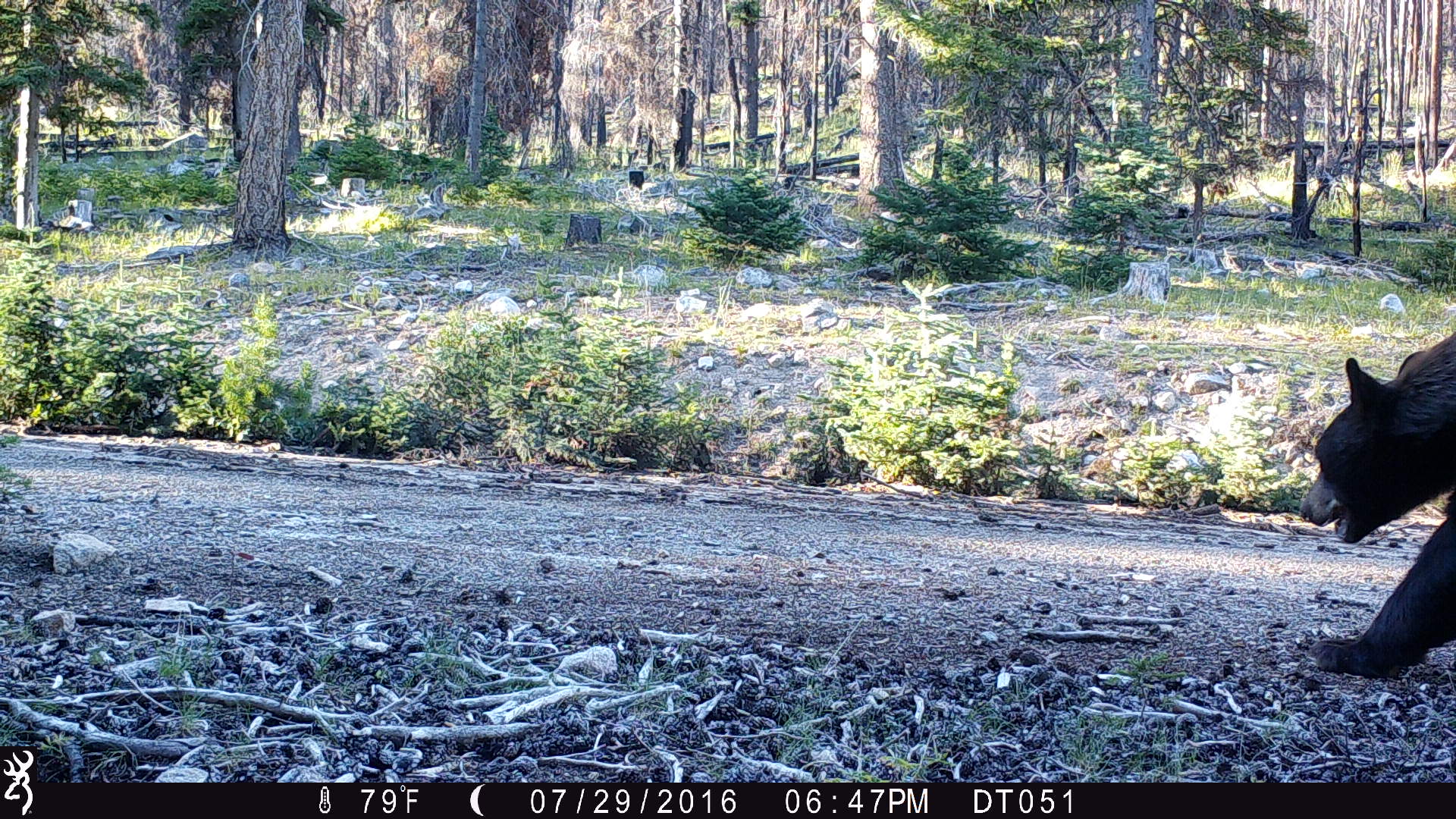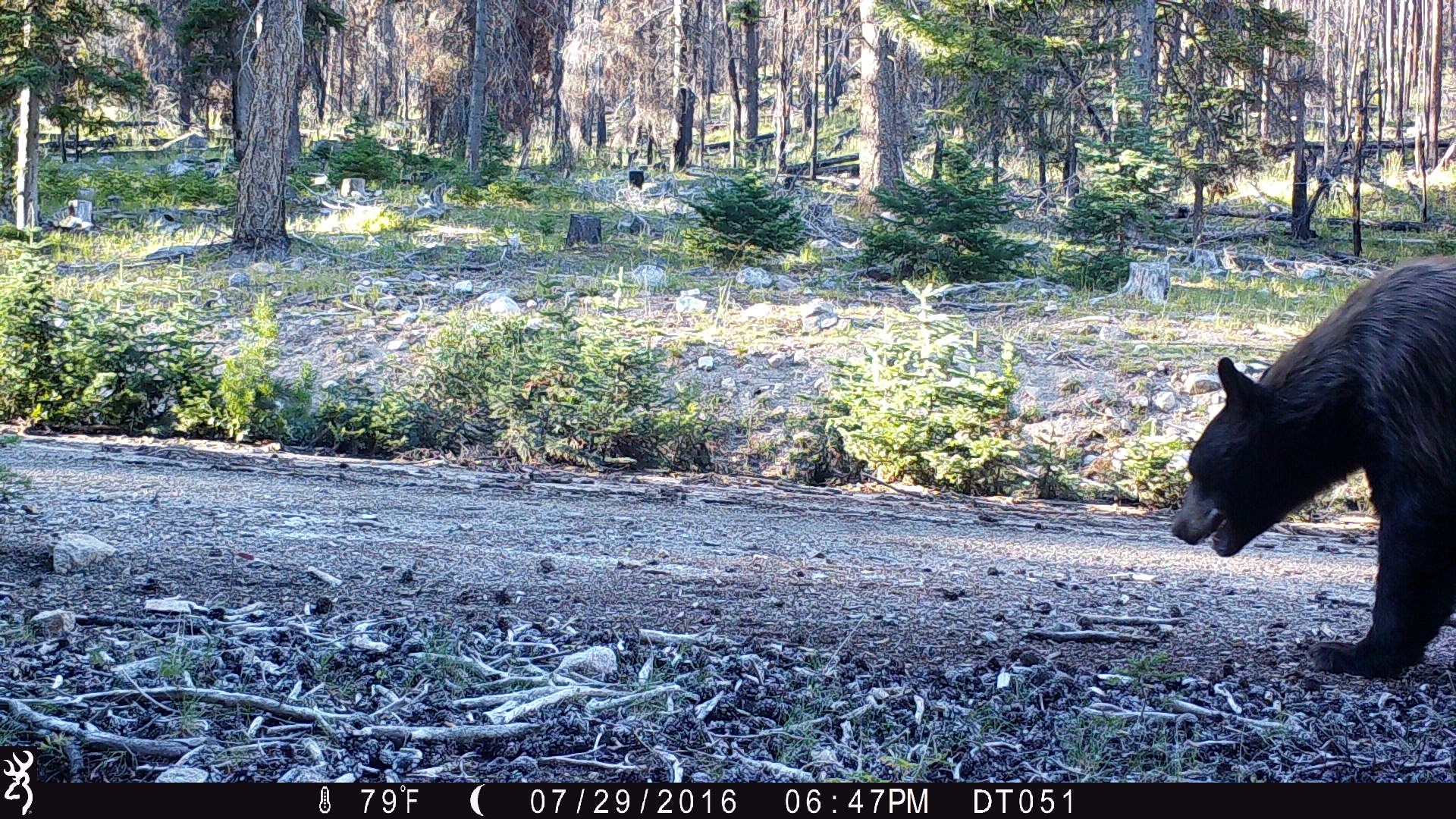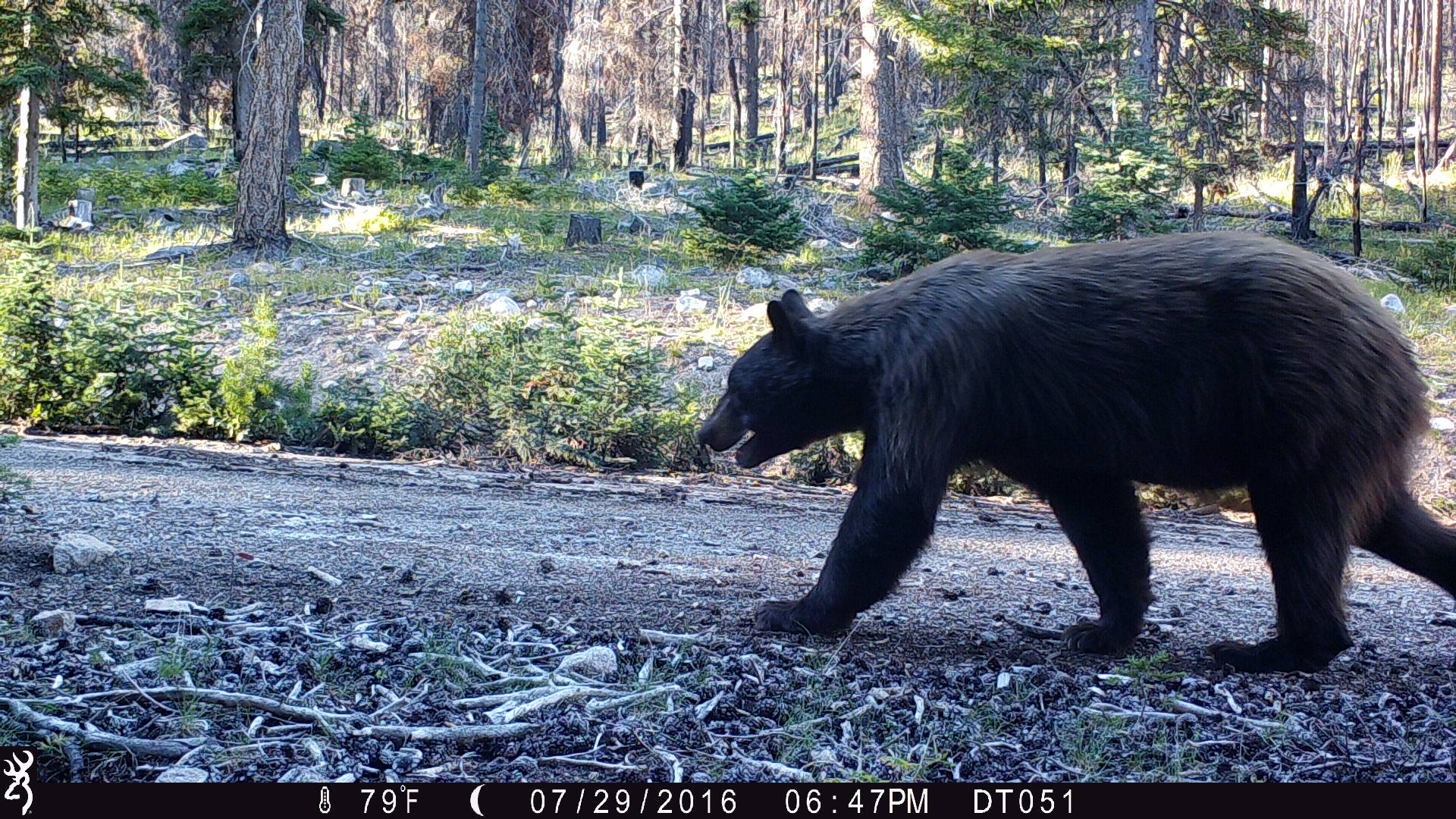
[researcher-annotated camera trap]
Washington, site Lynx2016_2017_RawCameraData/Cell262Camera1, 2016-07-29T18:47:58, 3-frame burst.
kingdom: Animalia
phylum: Chordata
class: Mammalia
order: Carnivora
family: Ursidae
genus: Ursus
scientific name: Ursus americanus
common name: american black bear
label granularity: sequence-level